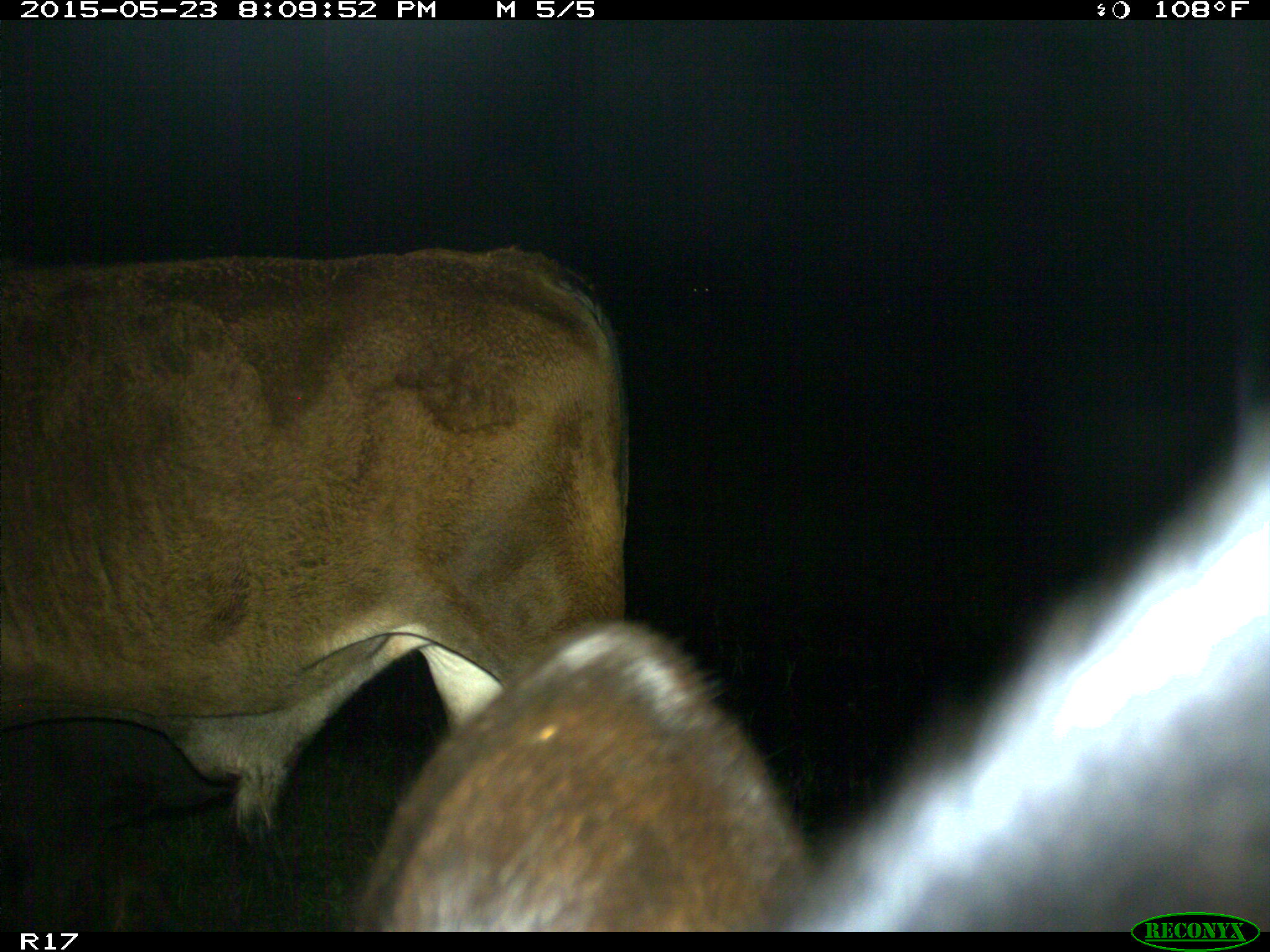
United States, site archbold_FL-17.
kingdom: Animalia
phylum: Chordata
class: Mammalia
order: Artiodactyla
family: Bovidae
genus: Bos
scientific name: Bos taurus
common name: domestic cow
Bos taurus (domestic cow).